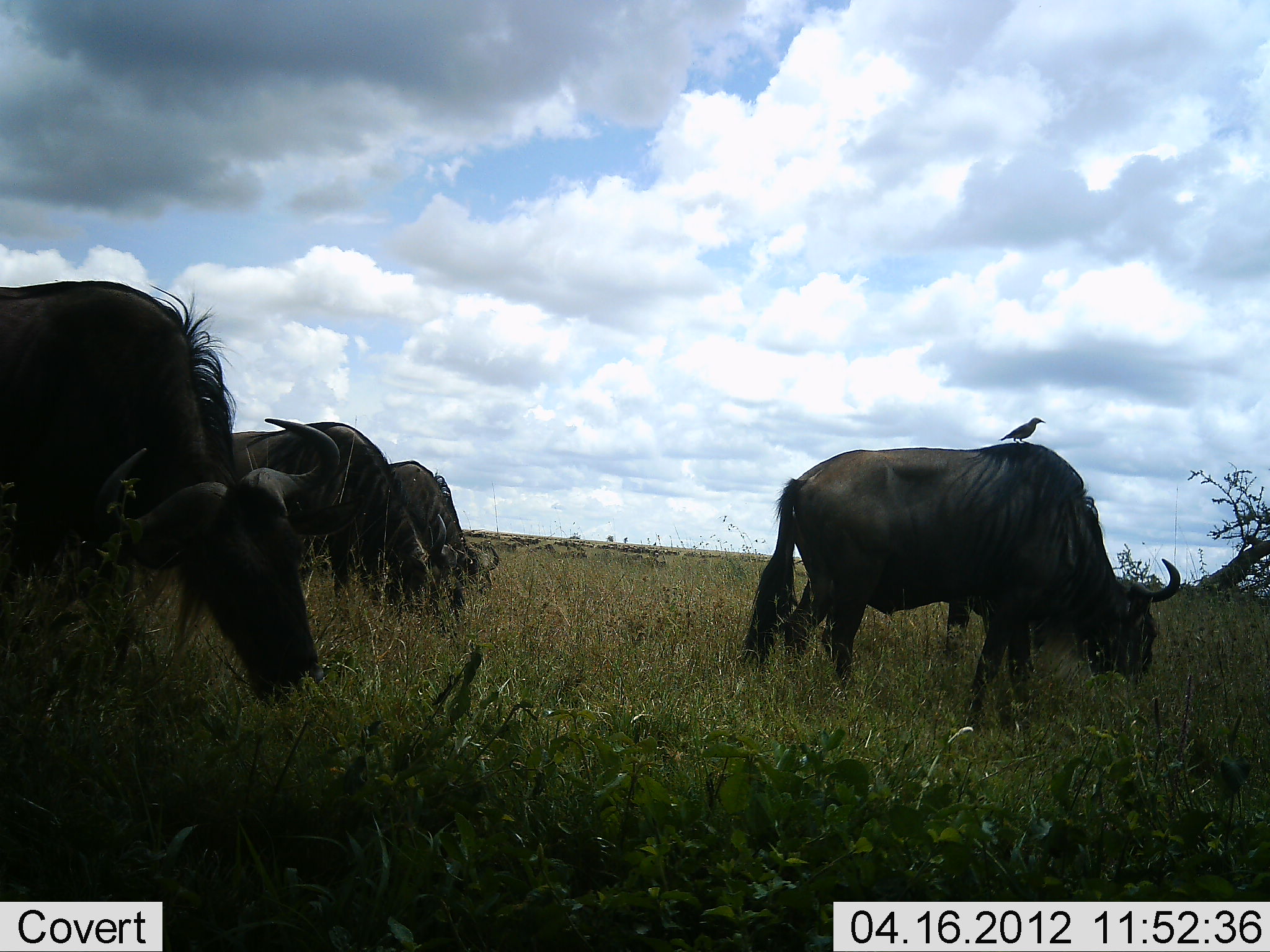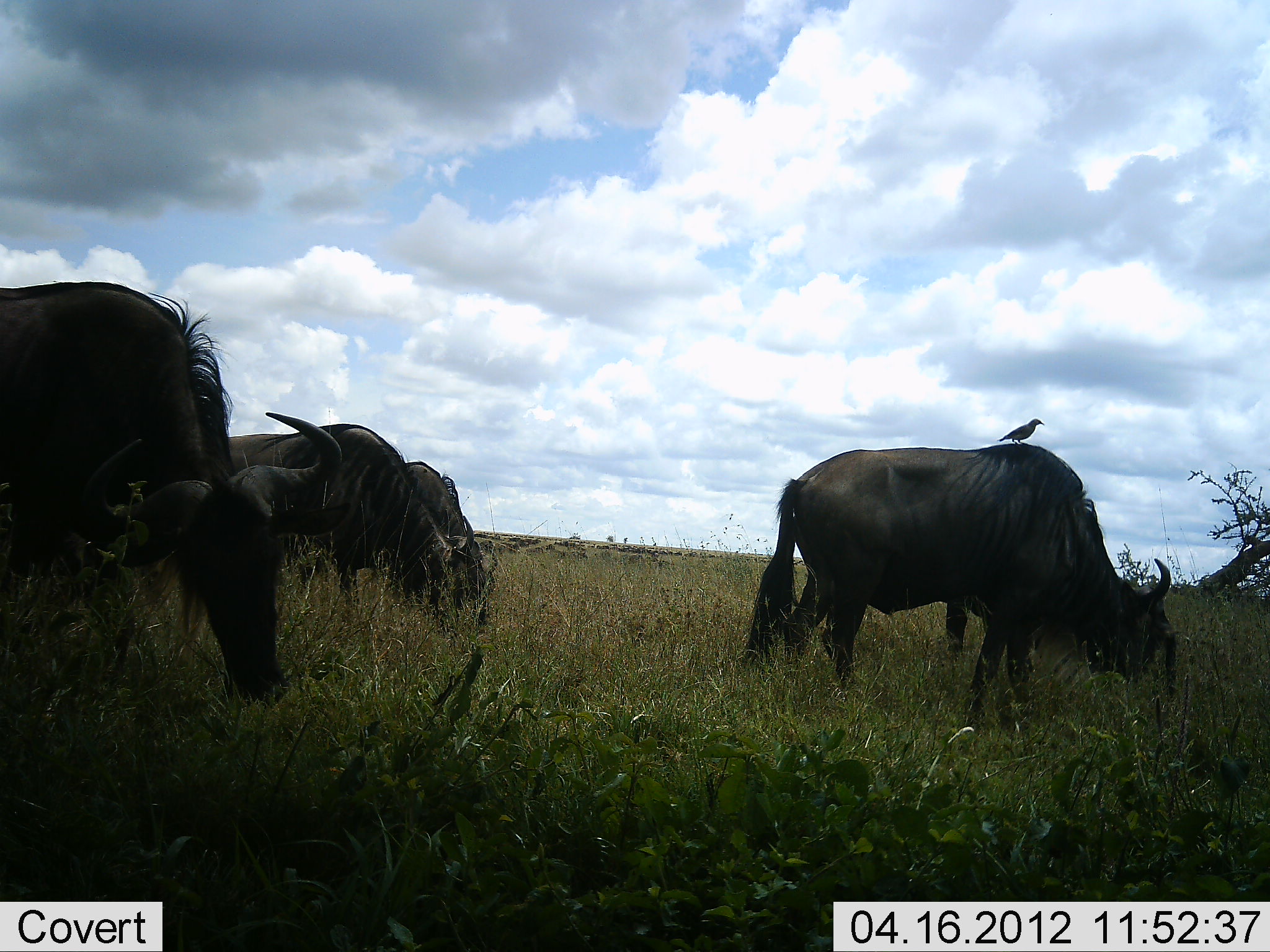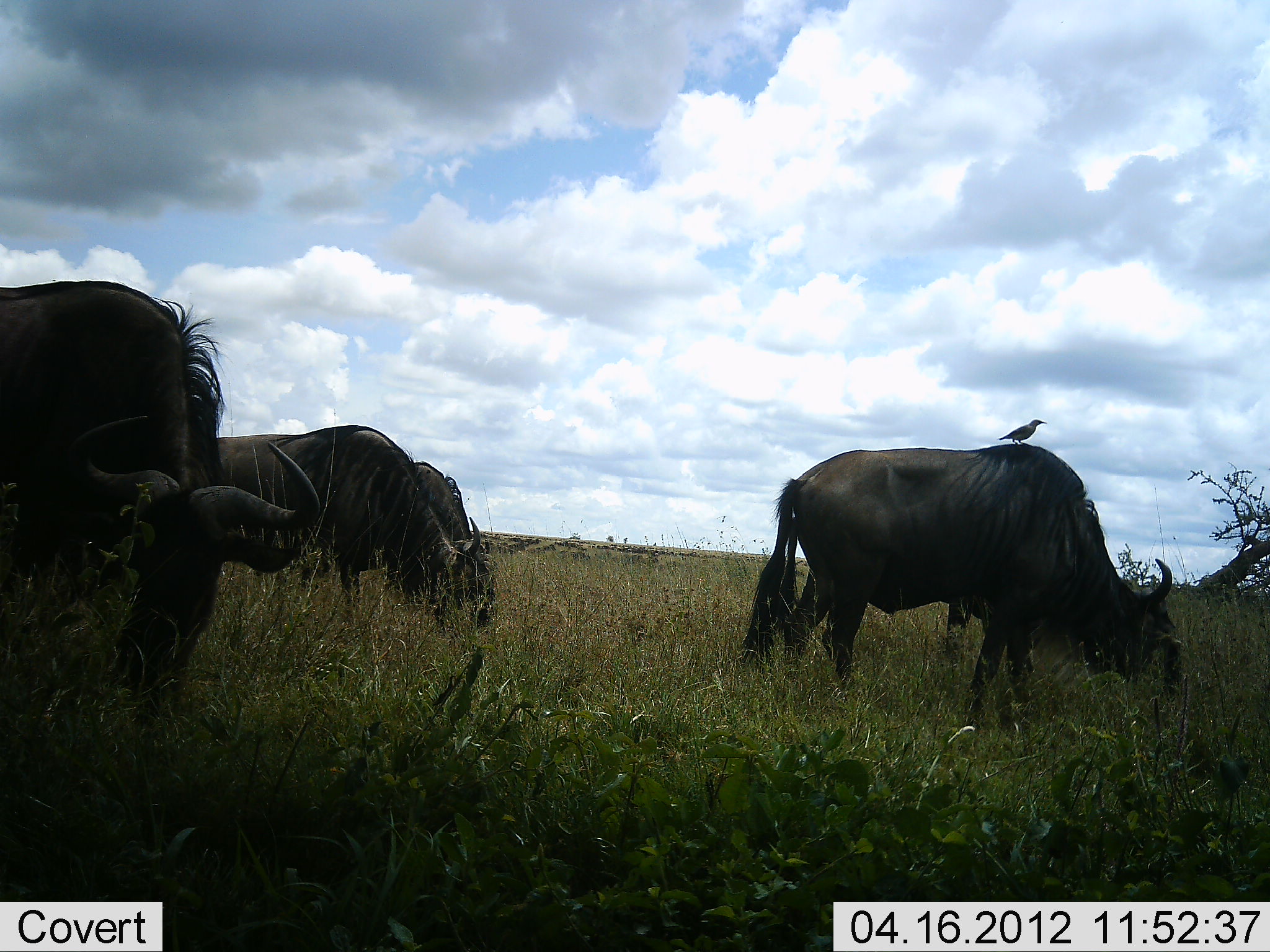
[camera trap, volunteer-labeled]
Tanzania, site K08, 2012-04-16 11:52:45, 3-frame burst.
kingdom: Animalia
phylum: Chordata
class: Aves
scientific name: Aves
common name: bird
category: otherbird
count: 1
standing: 71%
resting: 24%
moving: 0%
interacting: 6%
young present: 0%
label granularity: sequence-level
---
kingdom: Animalia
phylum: Chordata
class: Mammalia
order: Artiodactyla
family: Bovidae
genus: Connochaetes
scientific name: Connochaetes taurinus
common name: blue wildebeest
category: wildebeest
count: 4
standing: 25%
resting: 0%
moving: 0%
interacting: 0%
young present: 0%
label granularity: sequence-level